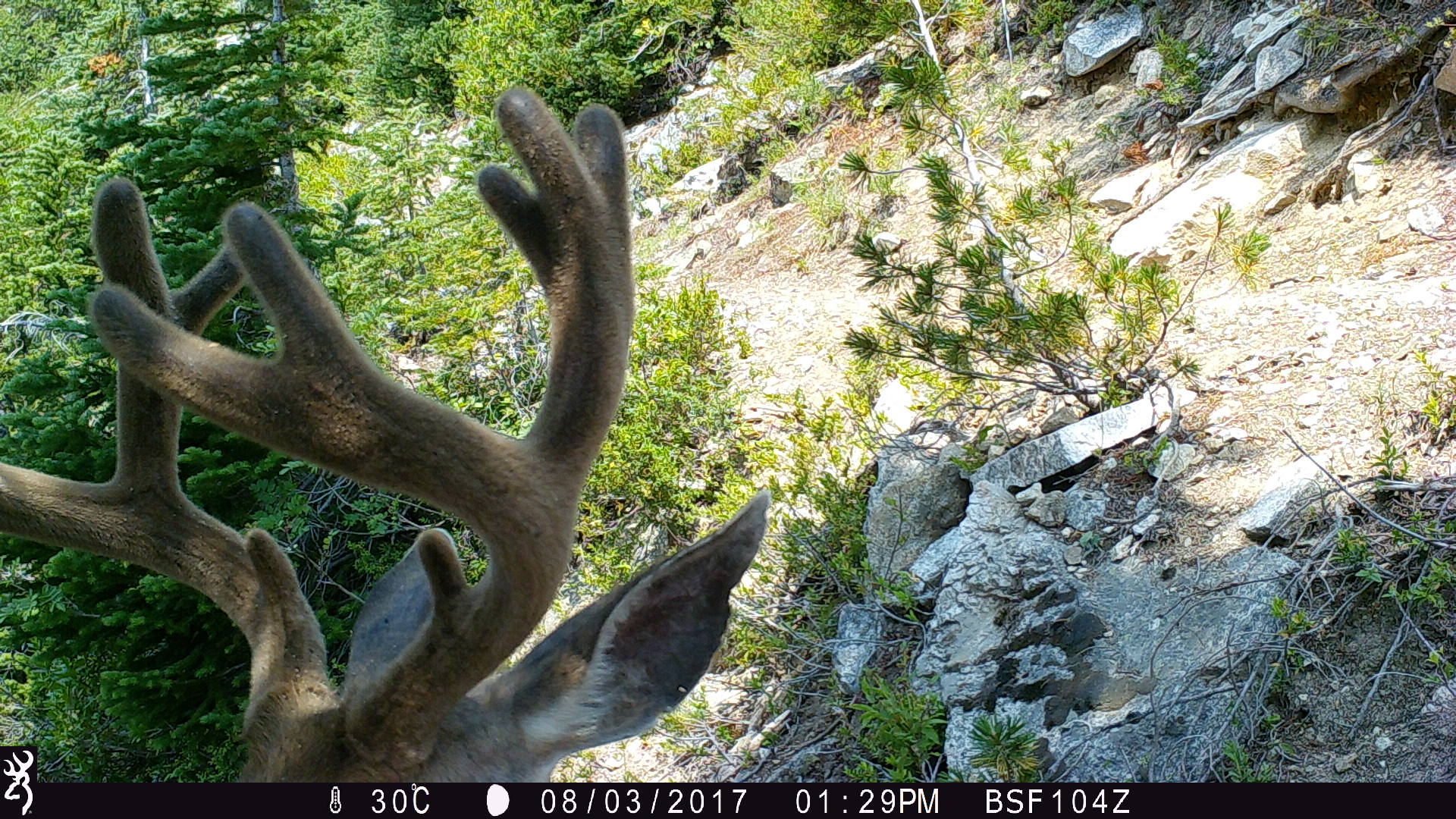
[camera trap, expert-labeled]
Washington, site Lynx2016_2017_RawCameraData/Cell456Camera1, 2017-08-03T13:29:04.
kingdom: Animalia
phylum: Chordata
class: Mammalia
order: Artiodactyla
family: Cervidae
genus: Odocoileus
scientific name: Odocoileus hemionus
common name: mule deer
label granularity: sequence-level